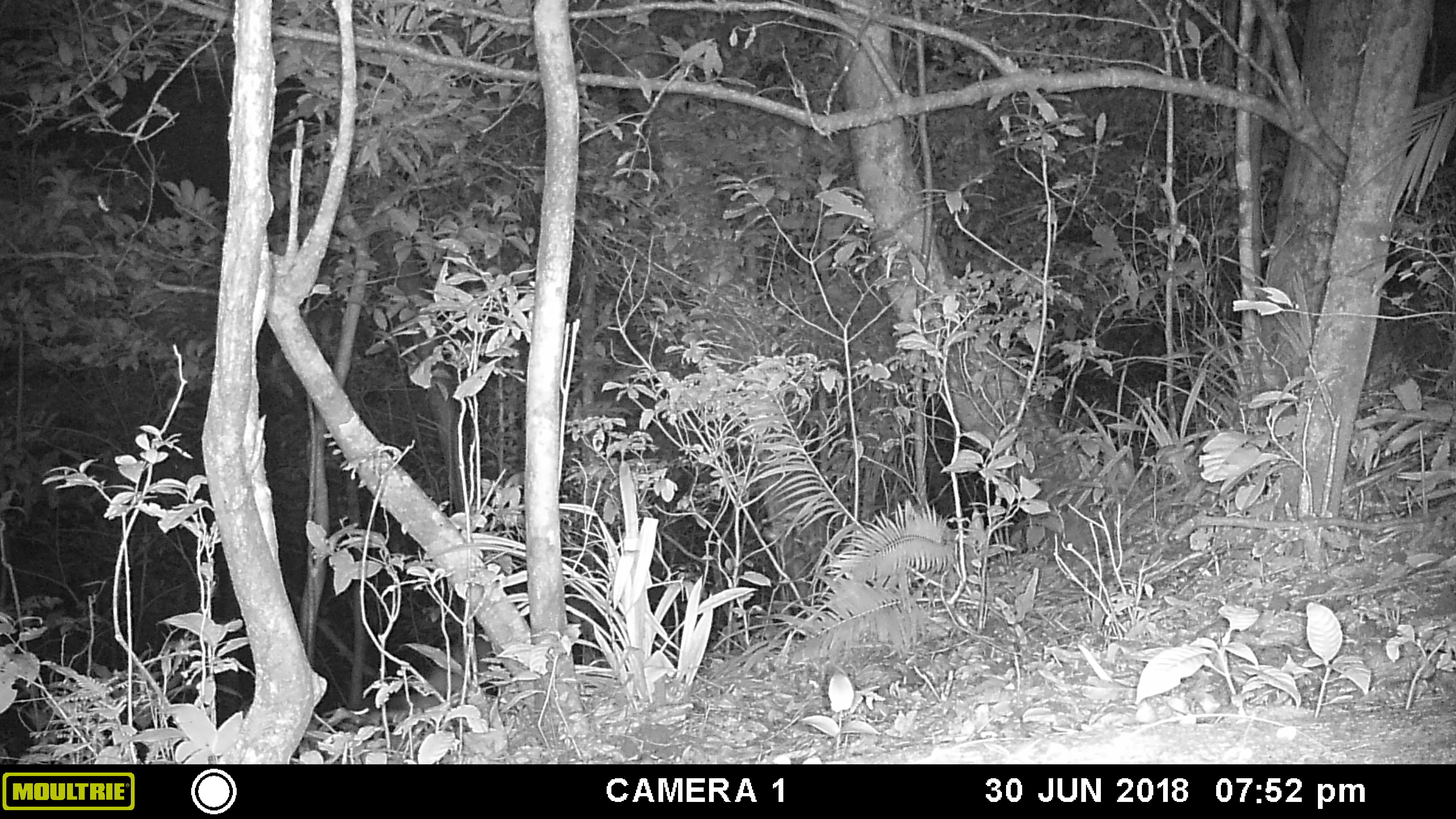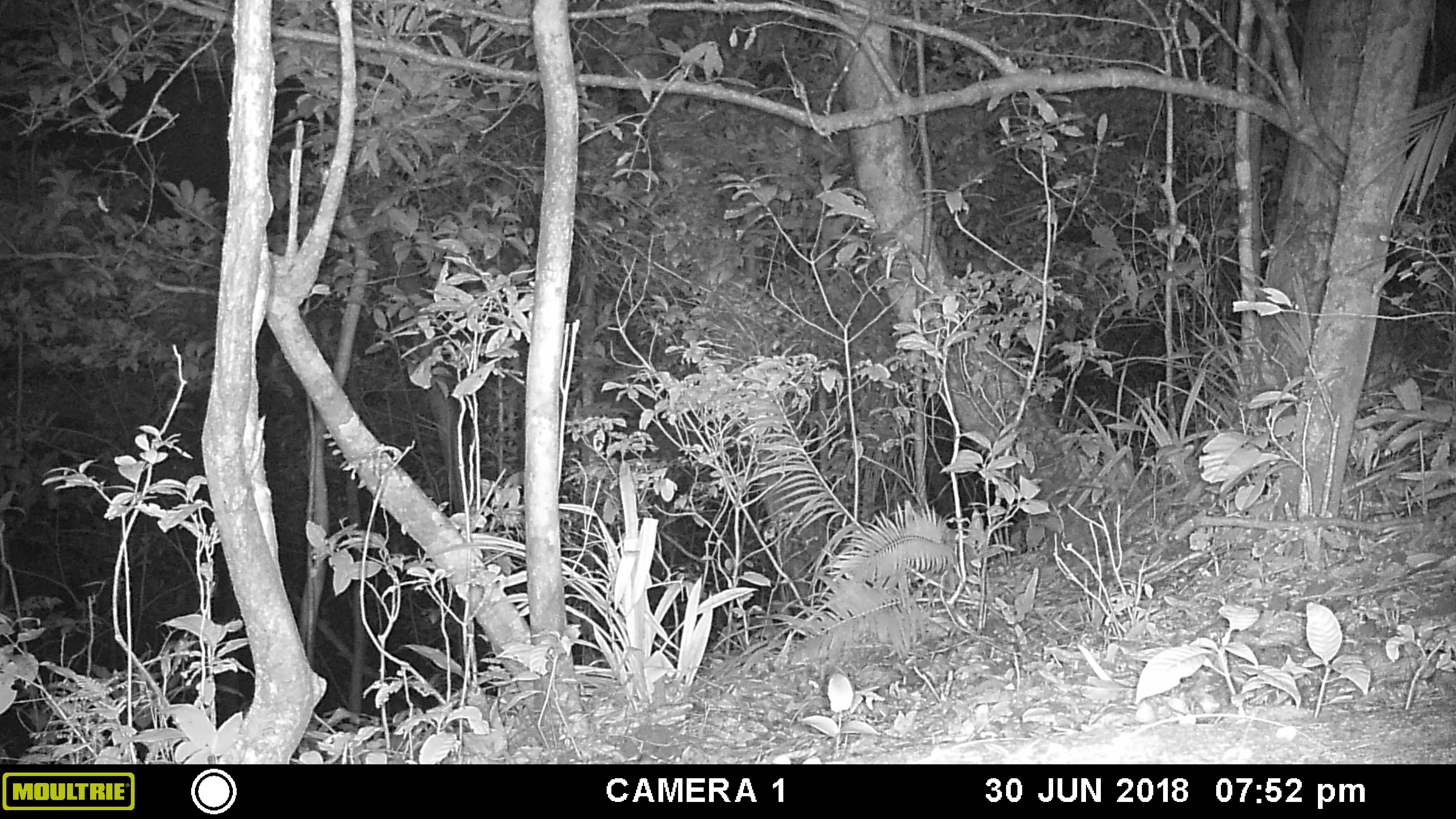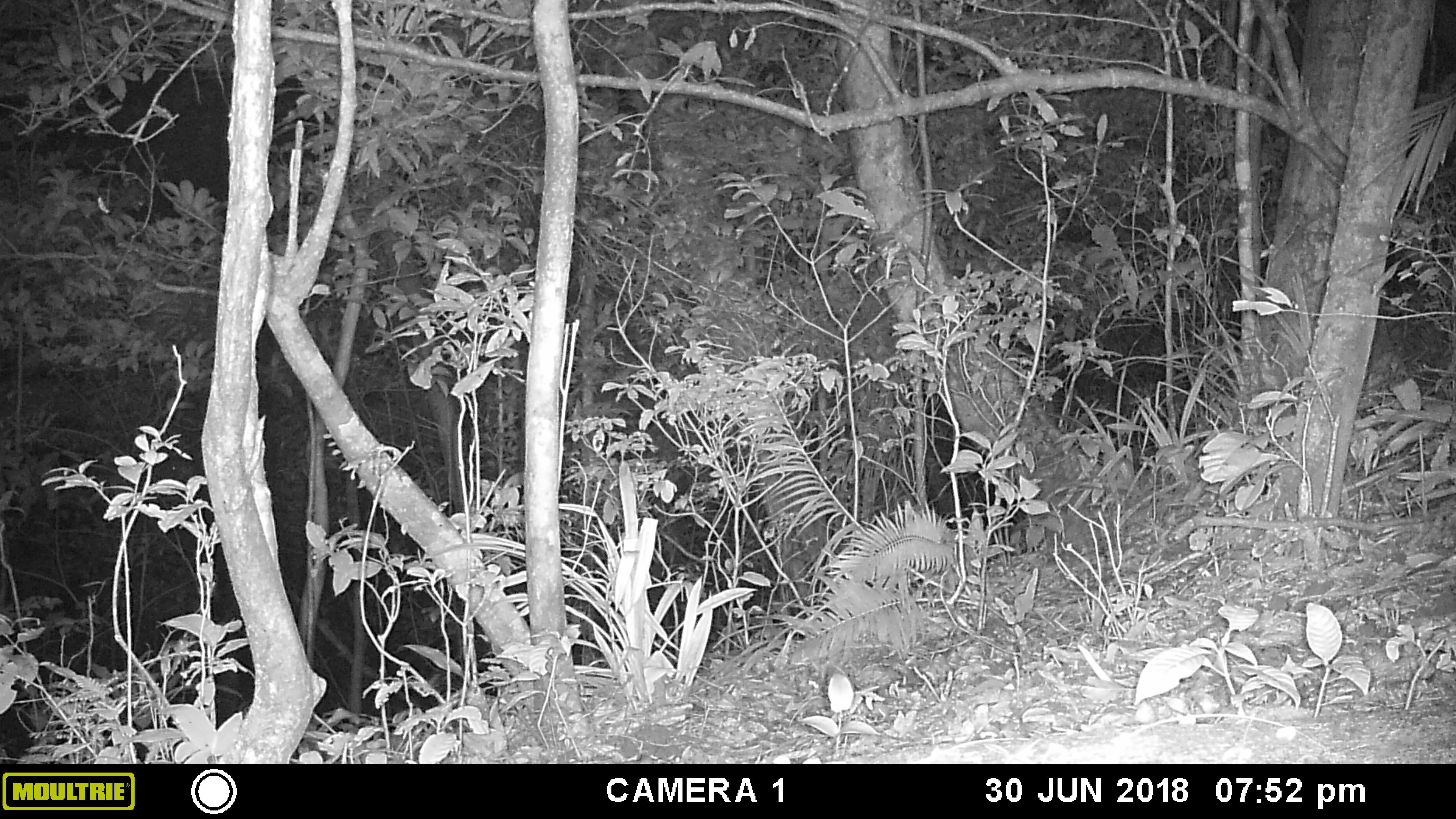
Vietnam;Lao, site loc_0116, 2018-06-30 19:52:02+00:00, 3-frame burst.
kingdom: Animalia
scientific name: Animalia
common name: animal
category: unidentified animal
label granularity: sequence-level